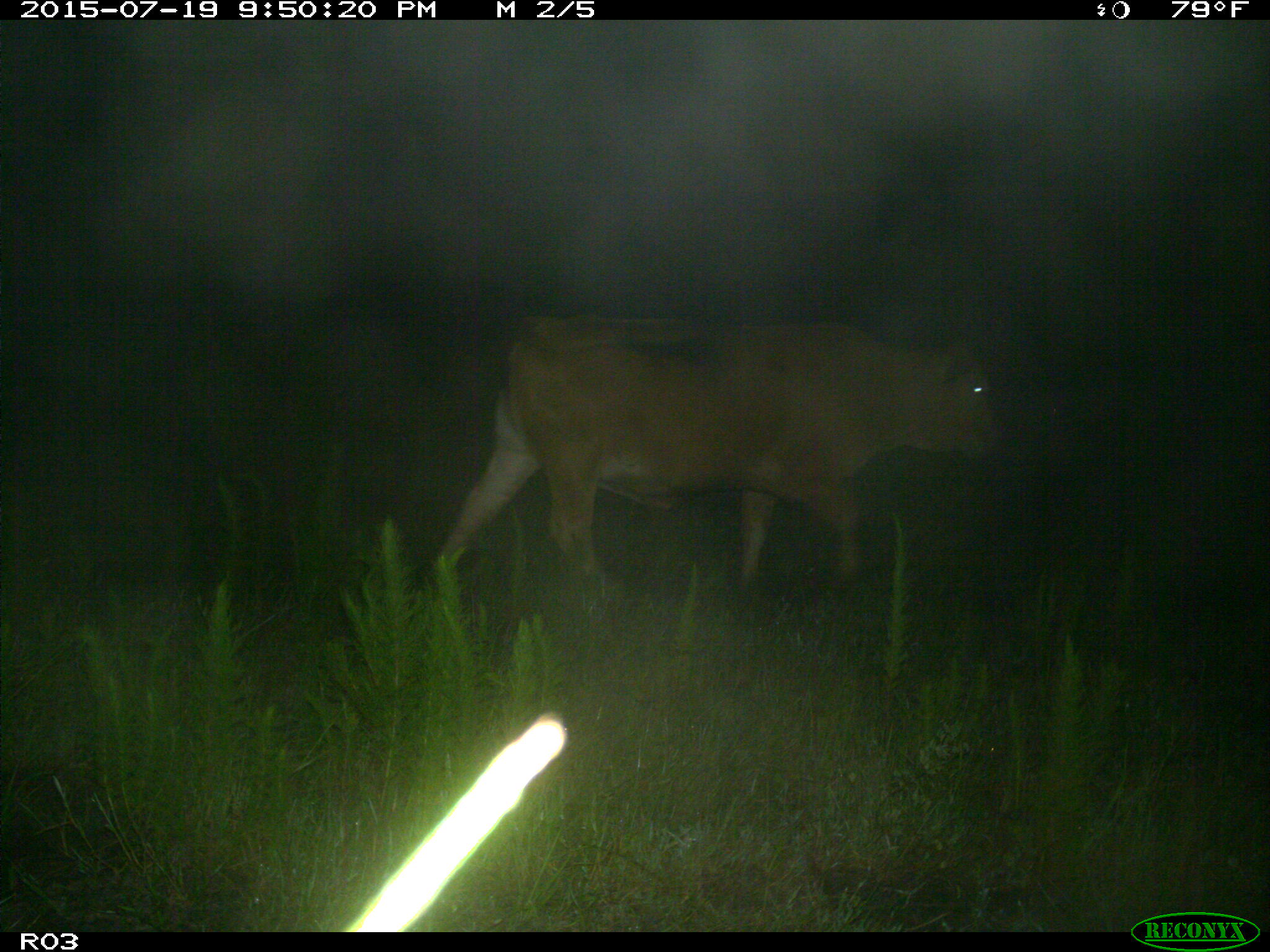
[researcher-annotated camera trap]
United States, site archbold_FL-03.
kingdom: Animalia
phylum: Chordata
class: Mammalia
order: Artiodactyla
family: Bovidae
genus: Bos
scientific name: Bos taurus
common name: domestic cow